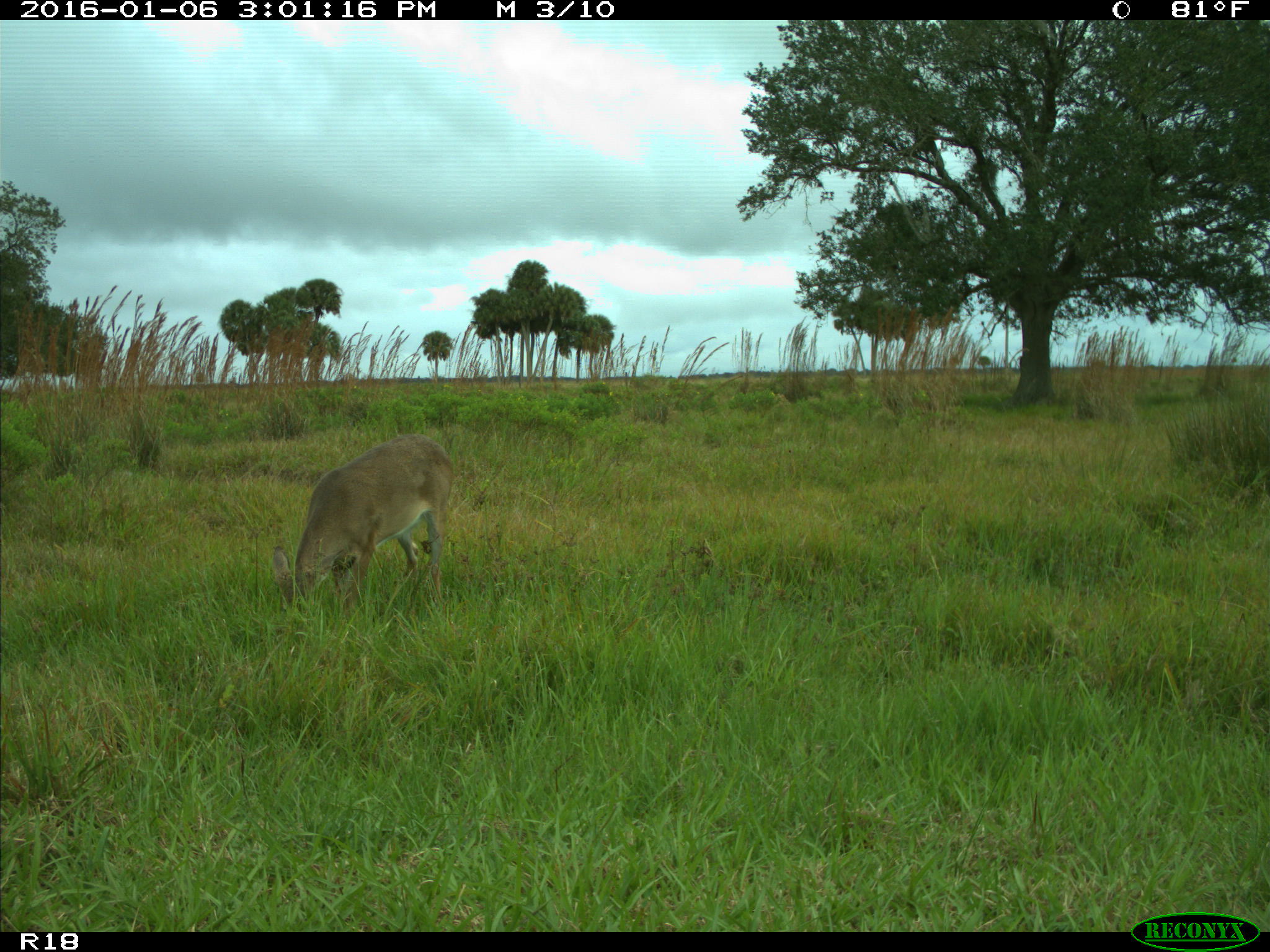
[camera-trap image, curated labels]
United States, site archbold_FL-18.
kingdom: Animalia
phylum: Chordata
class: Mammalia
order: Artiodactyla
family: Cervidae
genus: Odocoileus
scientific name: Odocoileus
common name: deer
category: unidentified deer